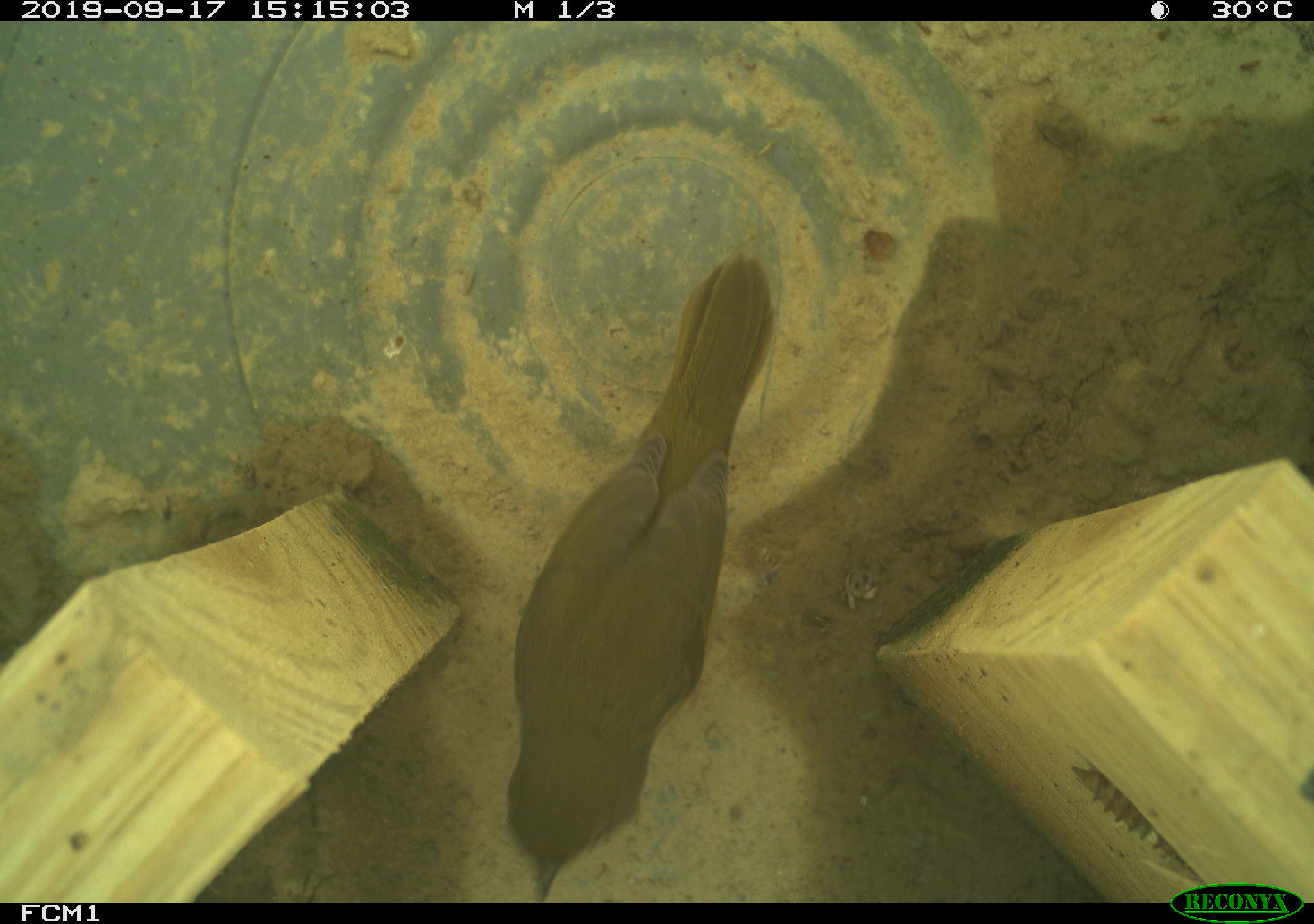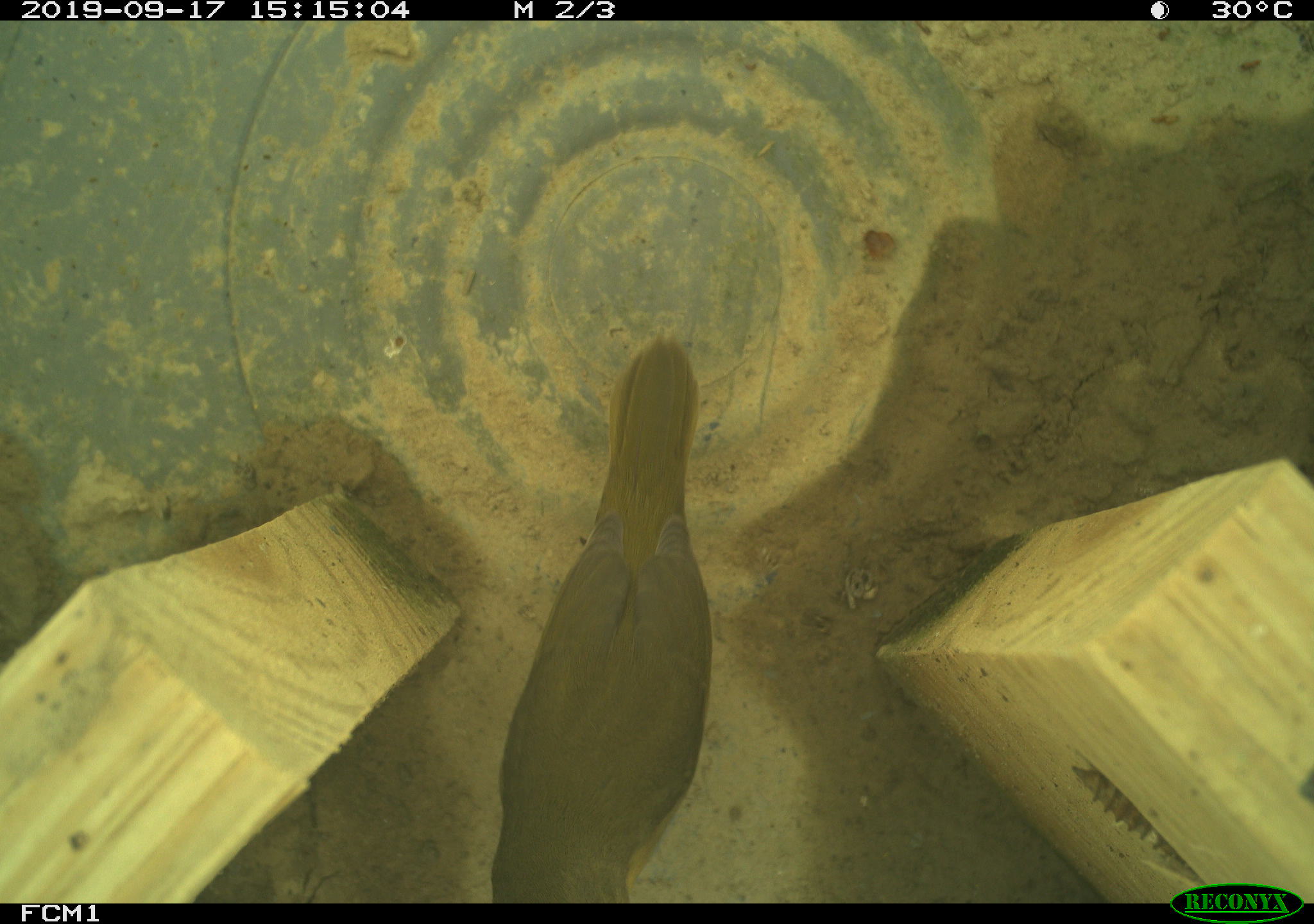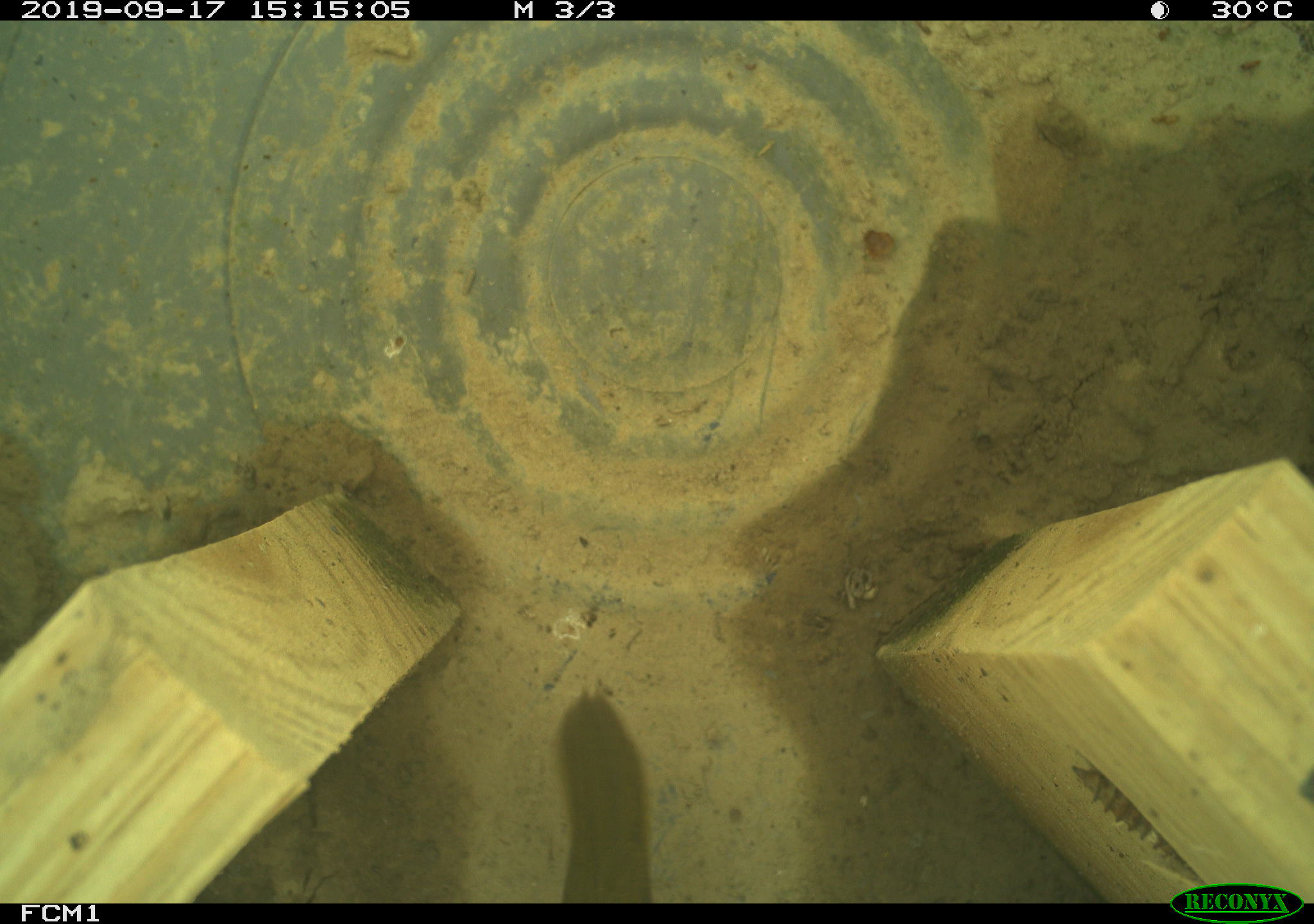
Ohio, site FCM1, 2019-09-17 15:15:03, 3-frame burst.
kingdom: Animalia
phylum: Chordata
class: Aves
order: Passeriformes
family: Parulidae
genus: Geothlypis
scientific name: Geothlypis trichas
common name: common yellowthroat